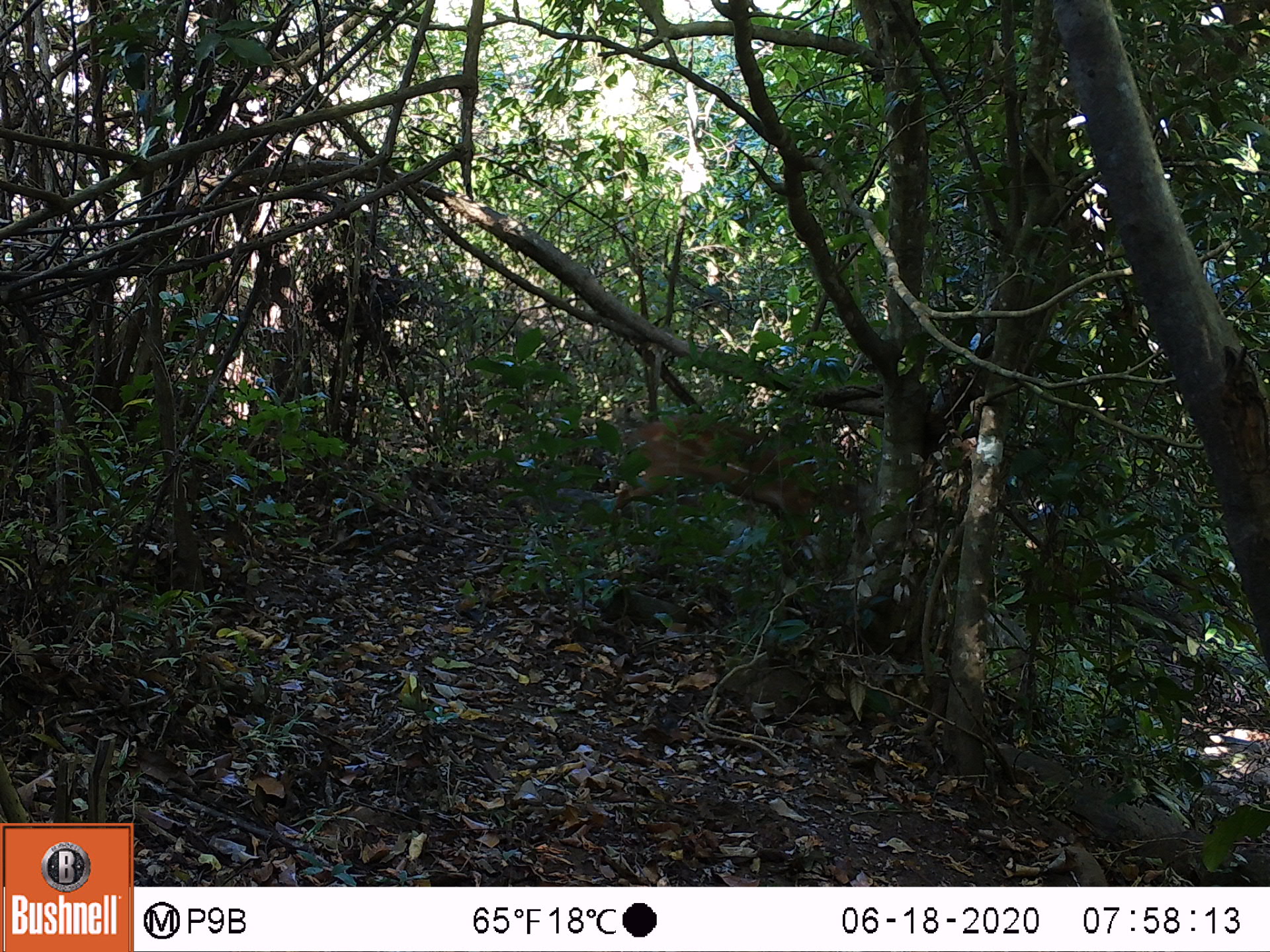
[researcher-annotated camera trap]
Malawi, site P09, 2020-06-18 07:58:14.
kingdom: Animalia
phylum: Chordata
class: Mammalia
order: Artiodactyla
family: Bovidae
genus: Tragelaphus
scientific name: Tragelaphus sylvaticus sylvaticus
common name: cape bushbuck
Cape bushbuck (Tragelaphus sylvaticus sylvaticus), count 1.